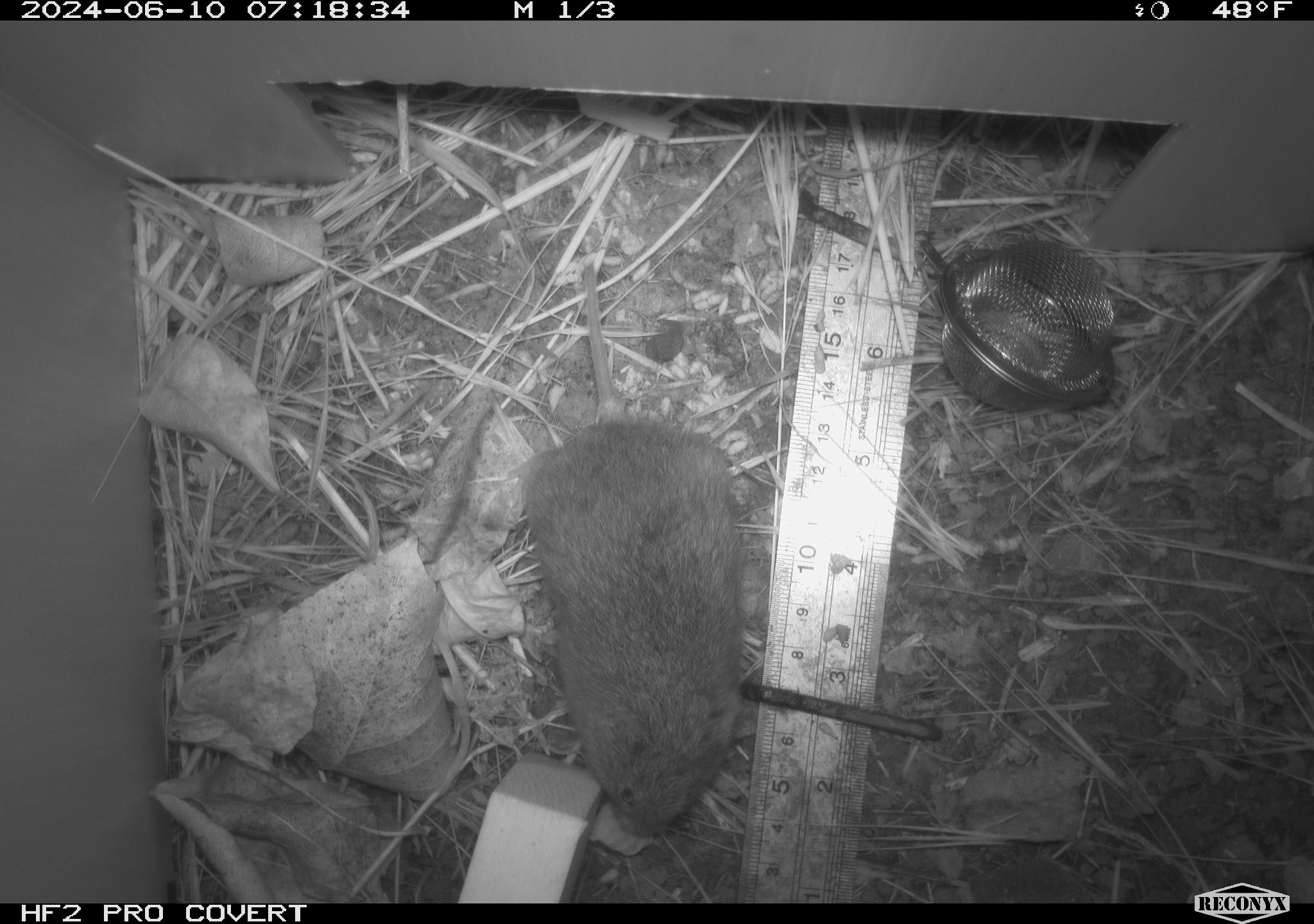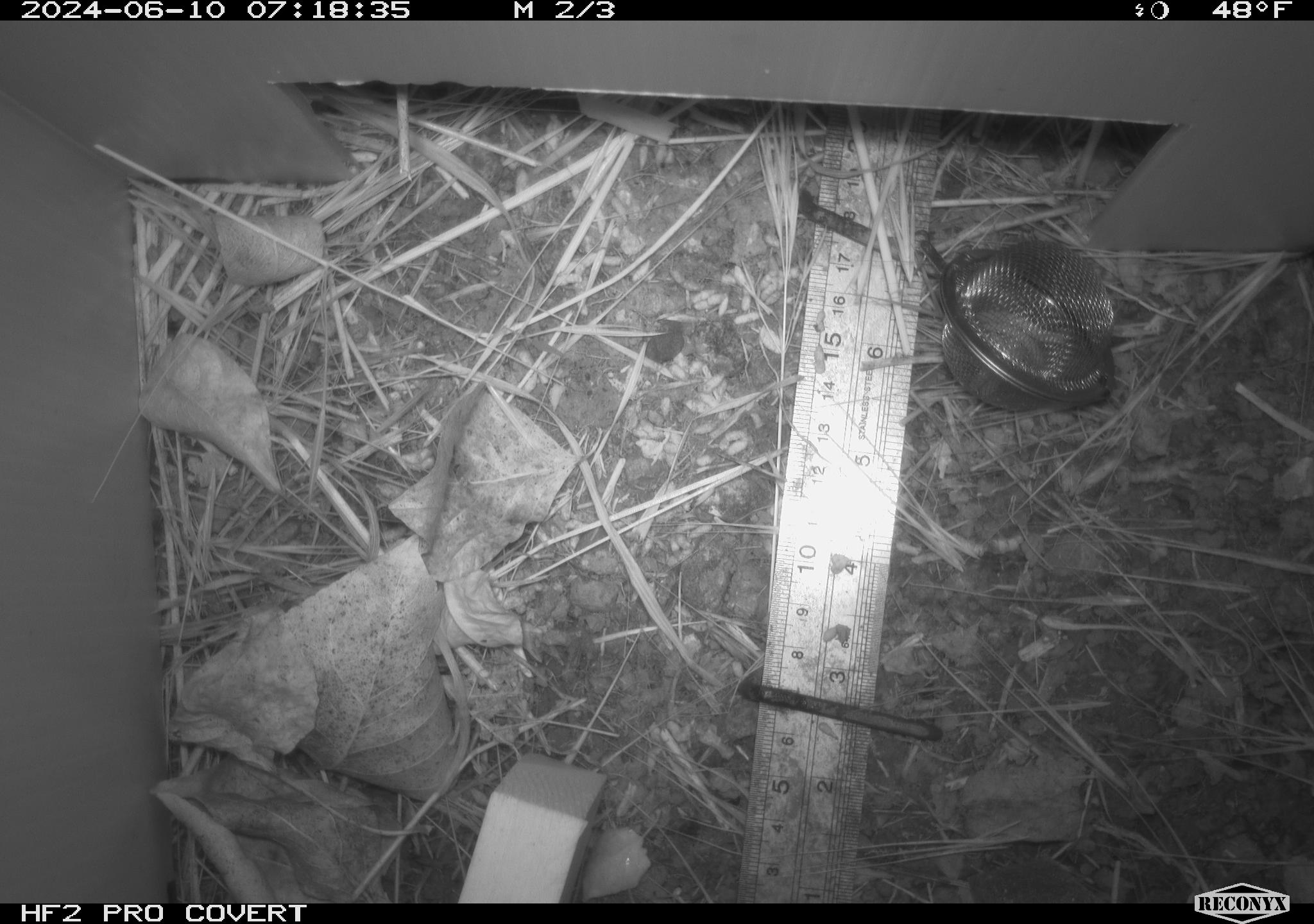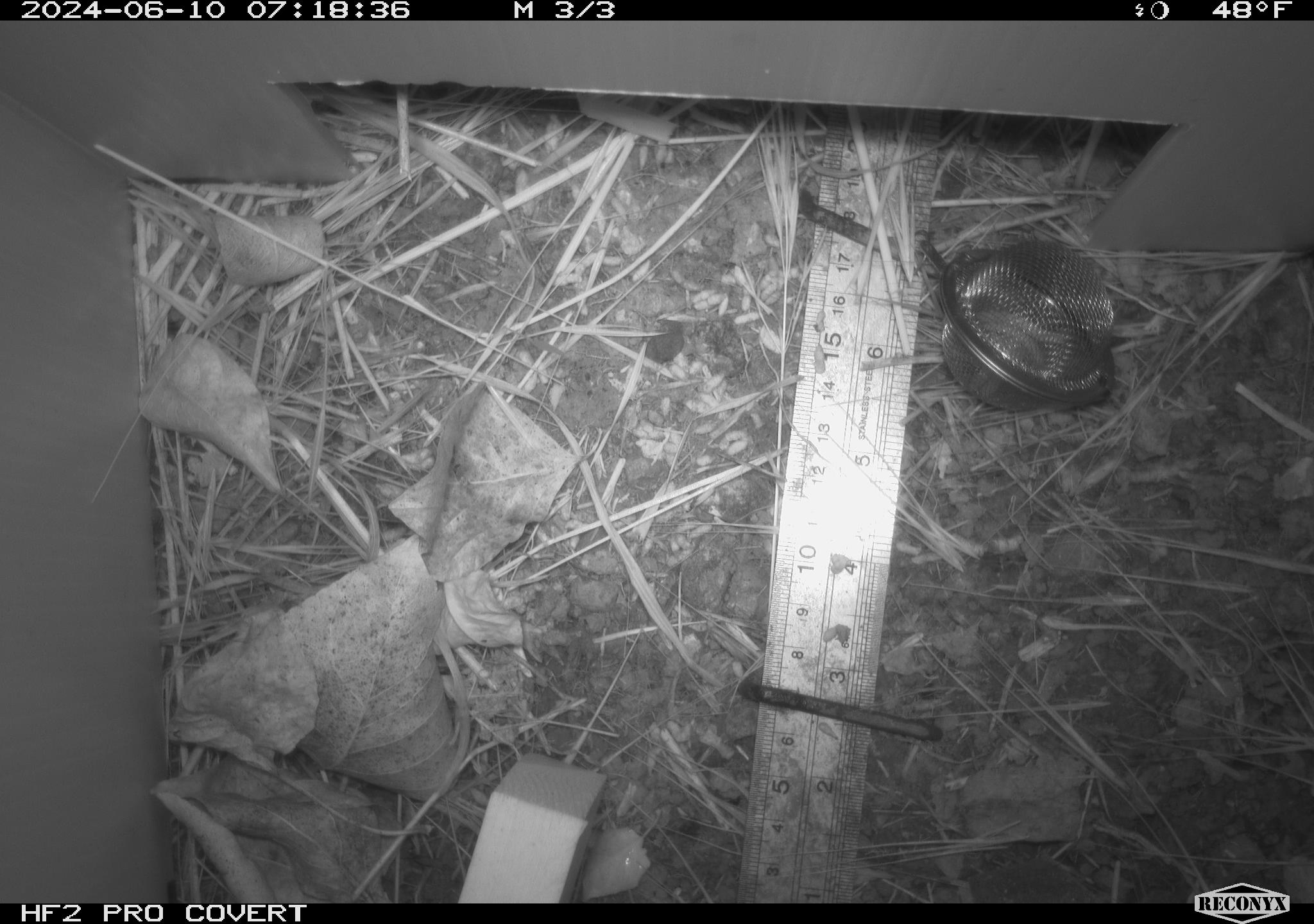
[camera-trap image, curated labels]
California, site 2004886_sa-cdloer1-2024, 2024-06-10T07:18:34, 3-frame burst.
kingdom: Animalia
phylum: Chordata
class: Mammalia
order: Rodentia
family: Cricetidae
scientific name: Arvicolinae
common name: voles, lemmings, and muskrats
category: arvicolinae subfamily